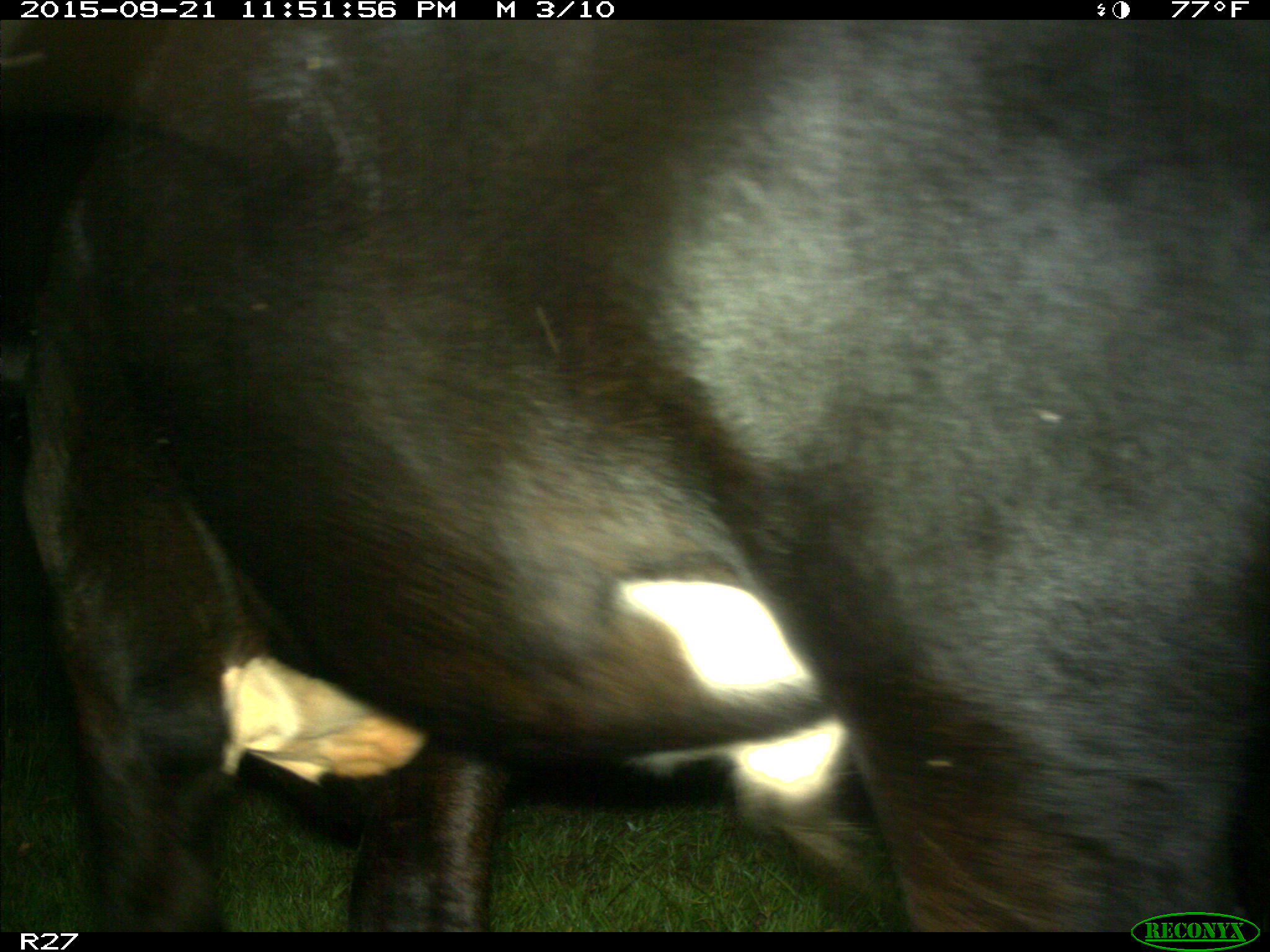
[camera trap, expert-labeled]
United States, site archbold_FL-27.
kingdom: Animalia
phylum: Chordata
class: Mammalia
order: Artiodactyla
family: Bovidae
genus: Bos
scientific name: Bos taurus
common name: domestic cow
Bos taurus (domestic cow).